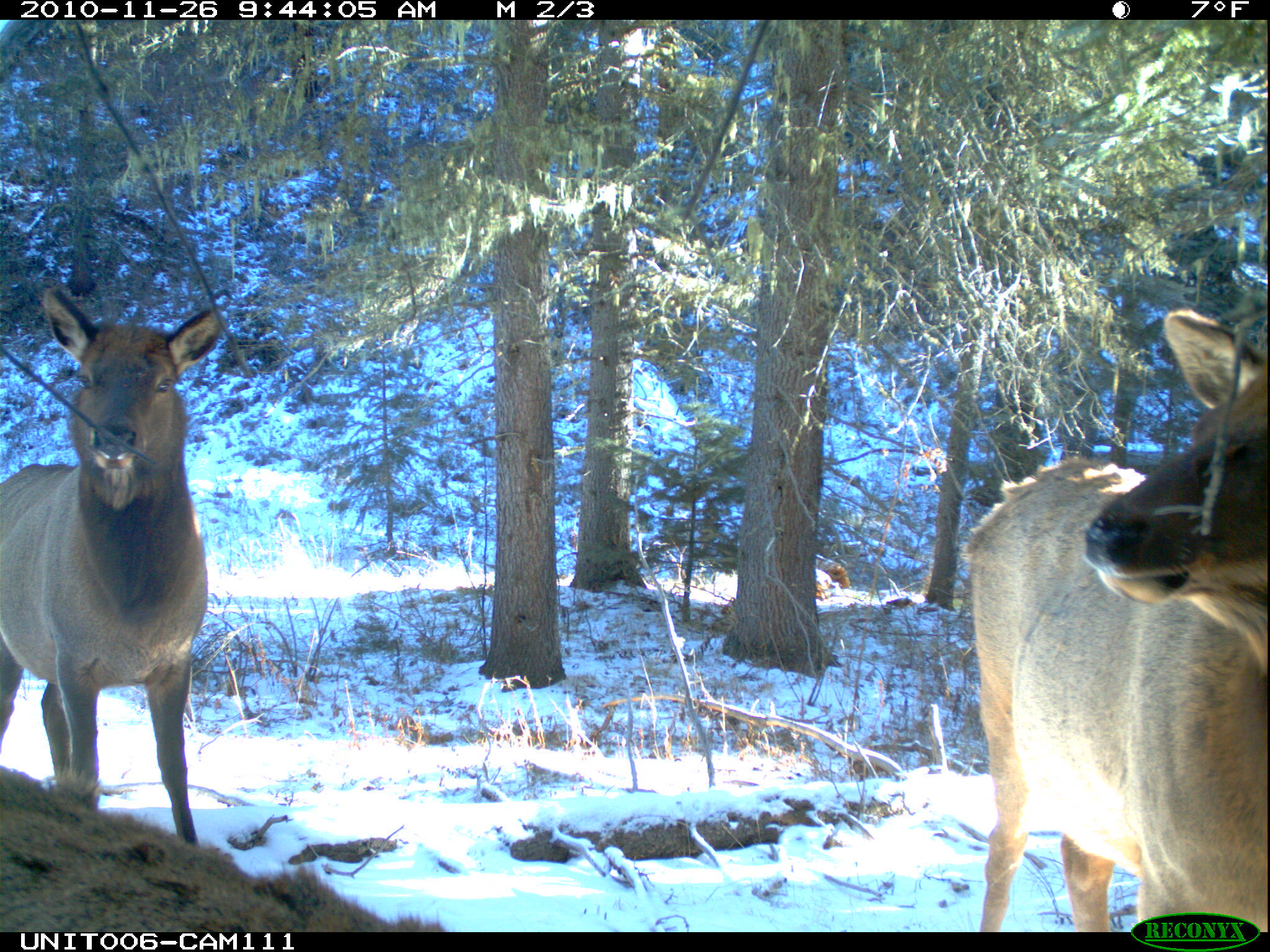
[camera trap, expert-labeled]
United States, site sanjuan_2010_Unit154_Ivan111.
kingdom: Animalia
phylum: Chordata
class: Mammalia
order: Artiodactyla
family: Cervidae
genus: Cervus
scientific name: Cervus elaphus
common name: red deer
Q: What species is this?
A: Cervus elaphus (red deer).